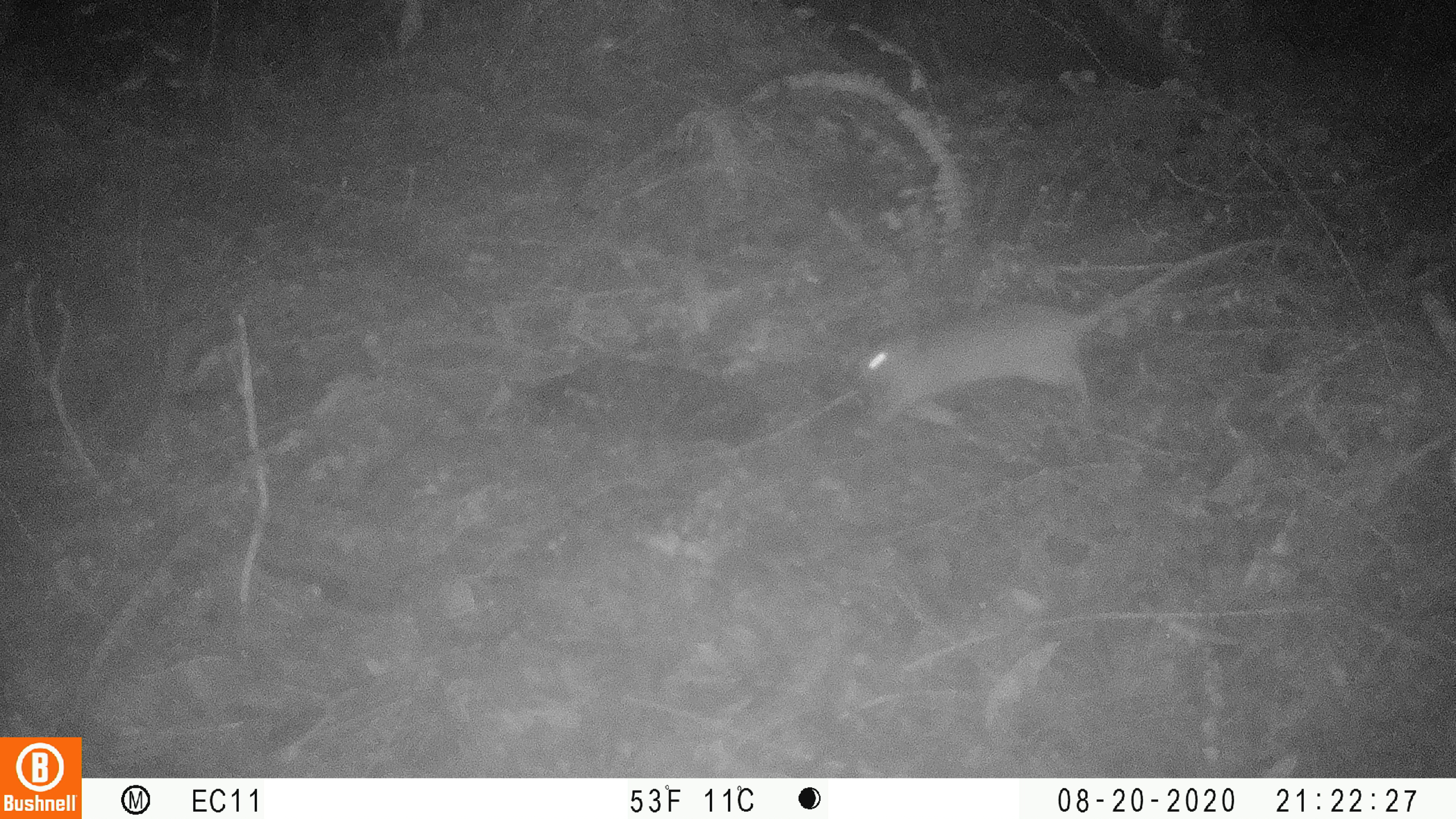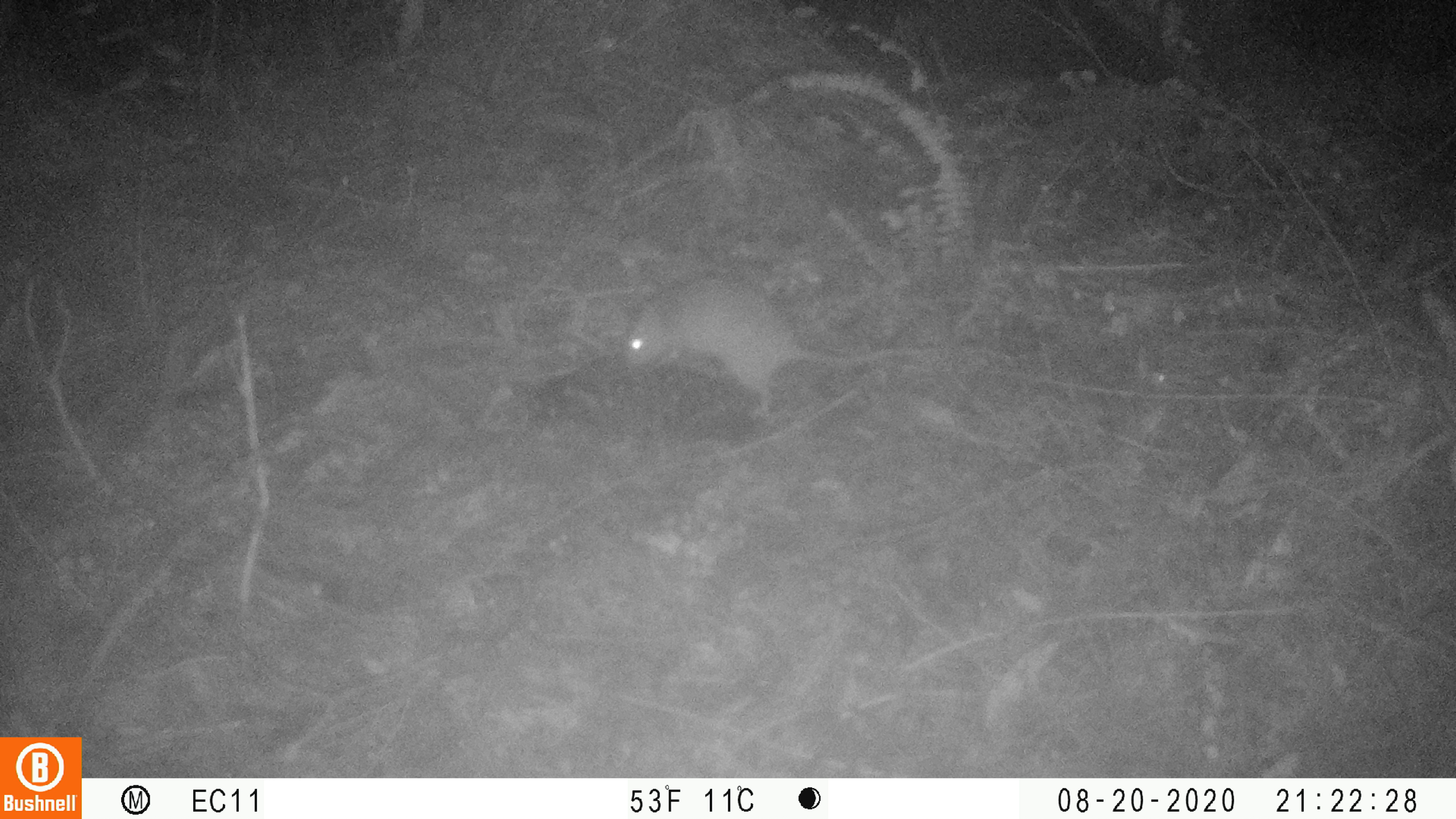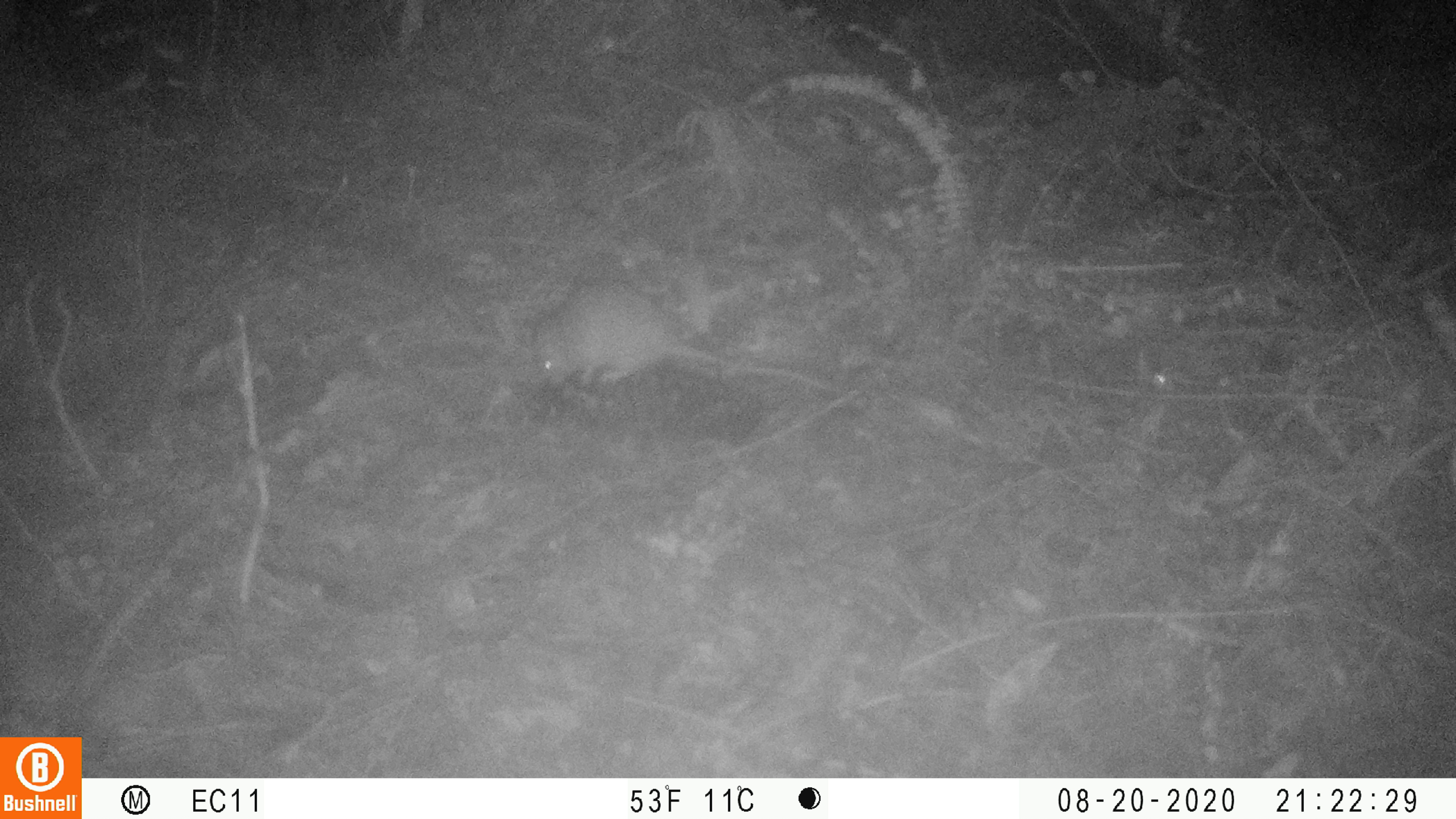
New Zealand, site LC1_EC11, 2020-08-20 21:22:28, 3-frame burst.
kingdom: Animalia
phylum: Chordata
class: Mammalia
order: Rodentia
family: Muridae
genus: Rattus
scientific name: Rattus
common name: rat